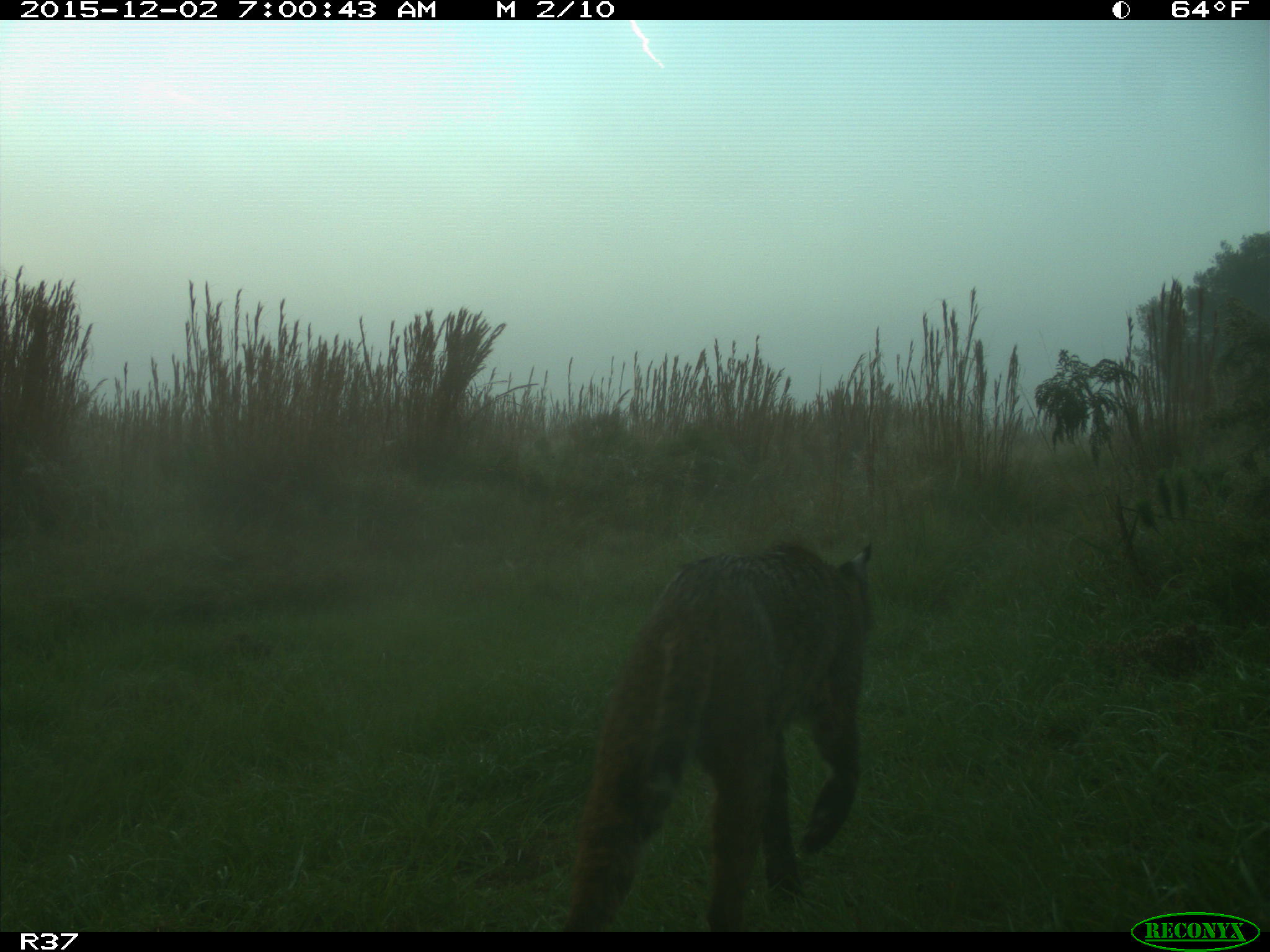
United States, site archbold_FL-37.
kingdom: Animalia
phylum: Chordata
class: Mammalia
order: Carnivora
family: Felidae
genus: Lynx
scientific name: Lynx rufus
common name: bobcat